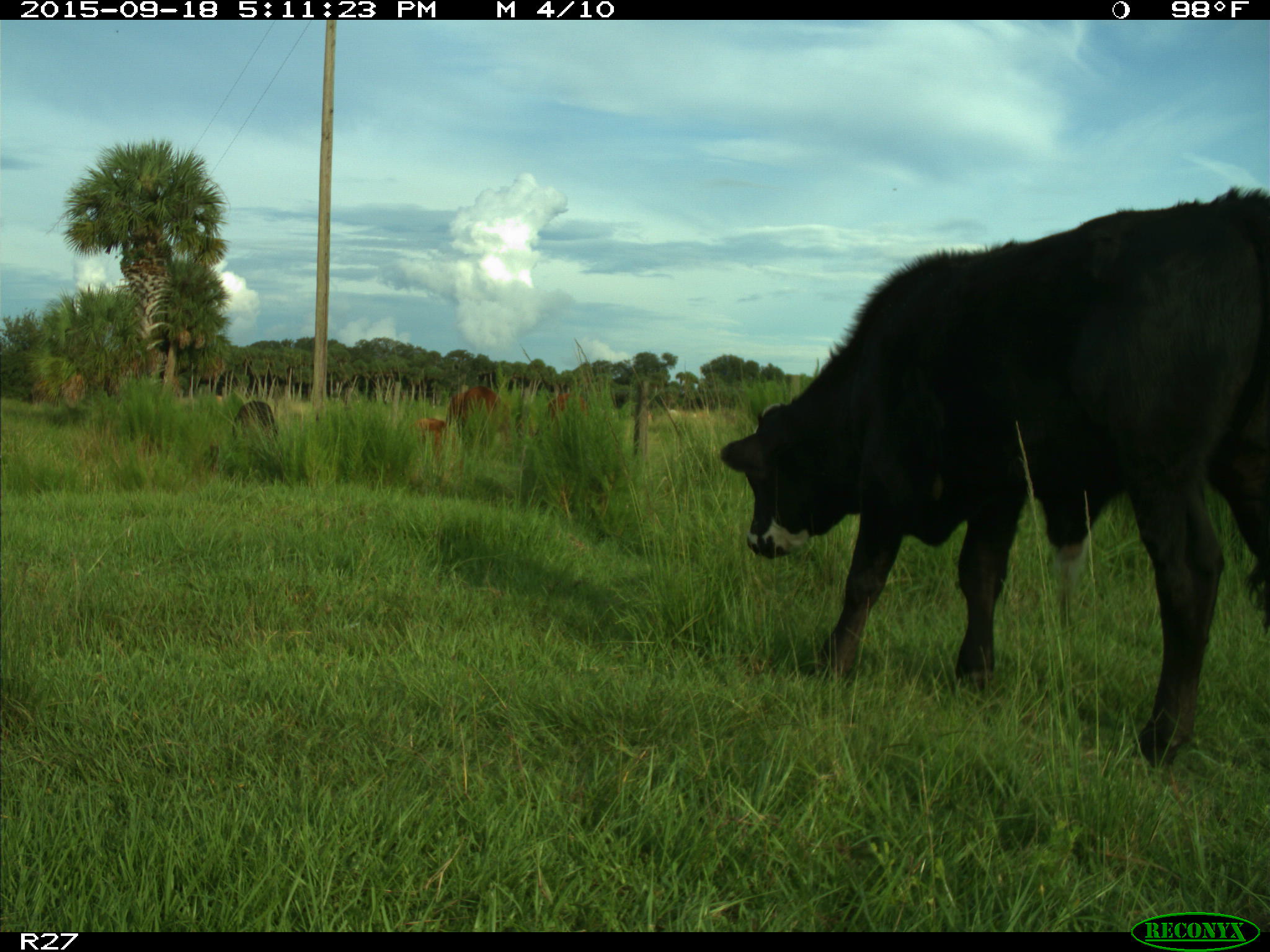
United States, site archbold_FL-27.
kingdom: Animalia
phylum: Chordata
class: Mammalia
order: Artiodactyla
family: Bovidae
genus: Bos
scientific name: Bos taurus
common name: domestic cow